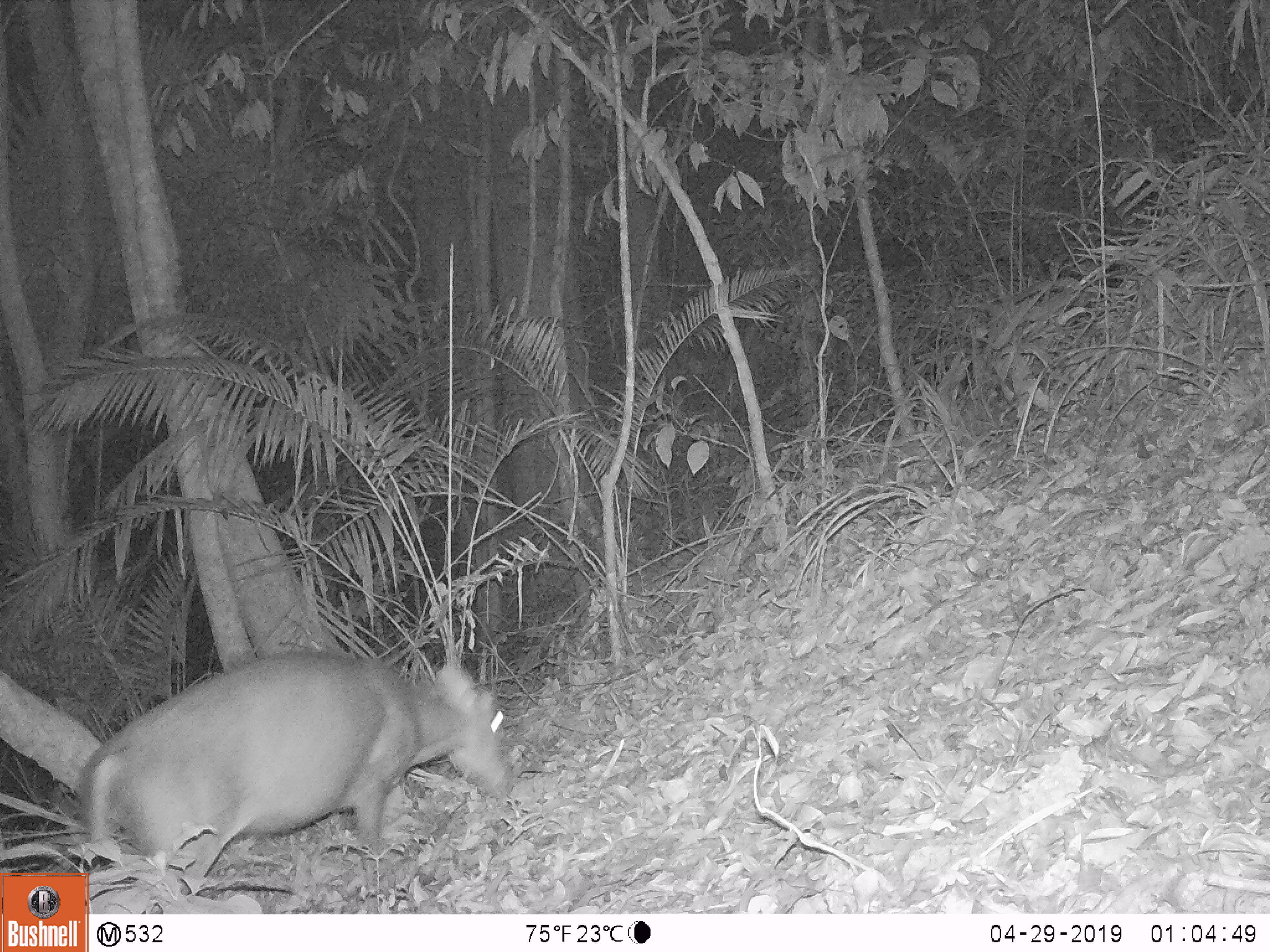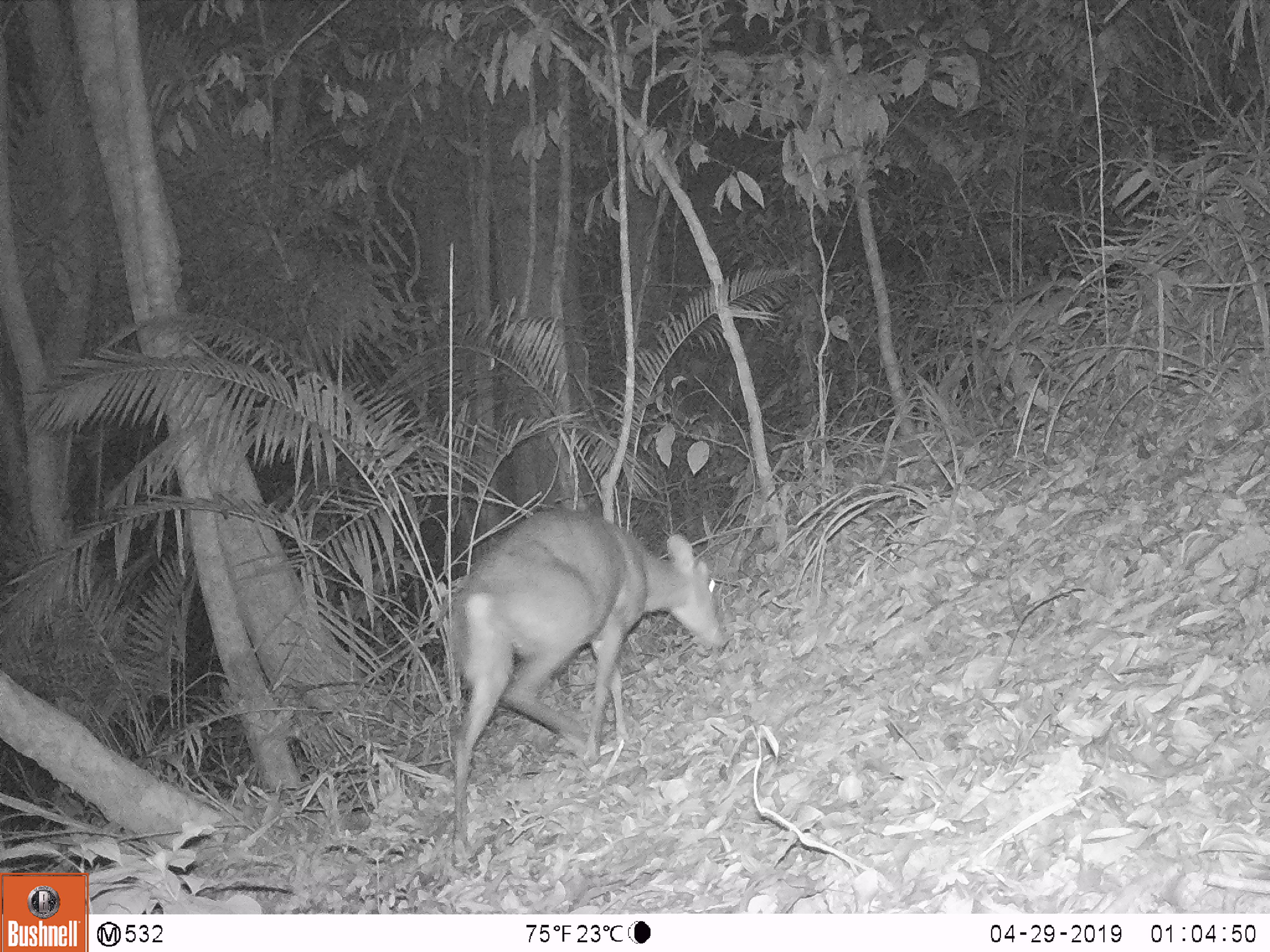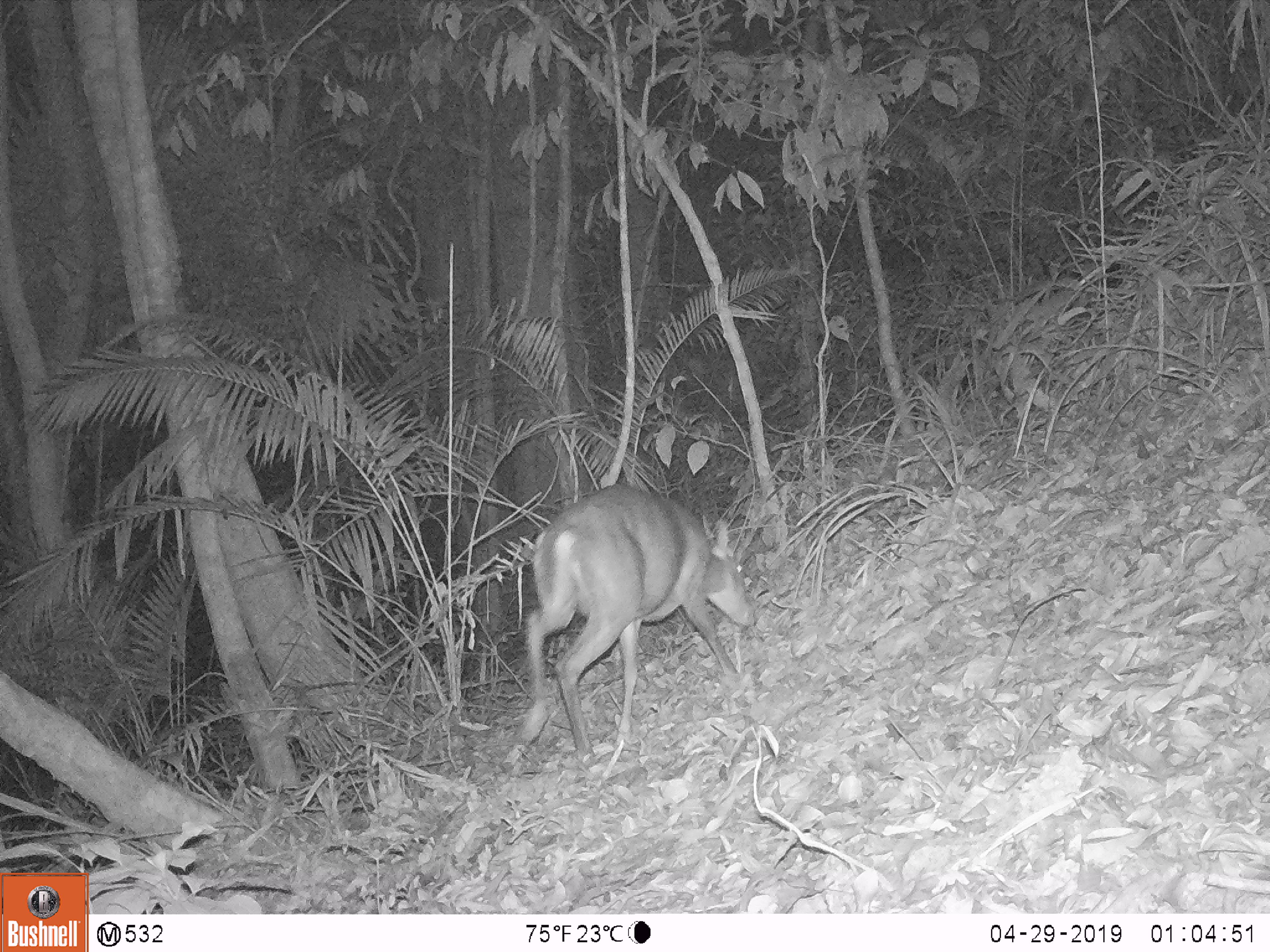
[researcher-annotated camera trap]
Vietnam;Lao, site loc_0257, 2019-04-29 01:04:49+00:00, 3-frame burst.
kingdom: Animalia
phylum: Chordata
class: Mammalia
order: Artiodactyla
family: Cervidae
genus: Muntiacus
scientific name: Muntiacus rooseveltorum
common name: roosevelt's muntjac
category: roosevelts muntjac group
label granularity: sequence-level